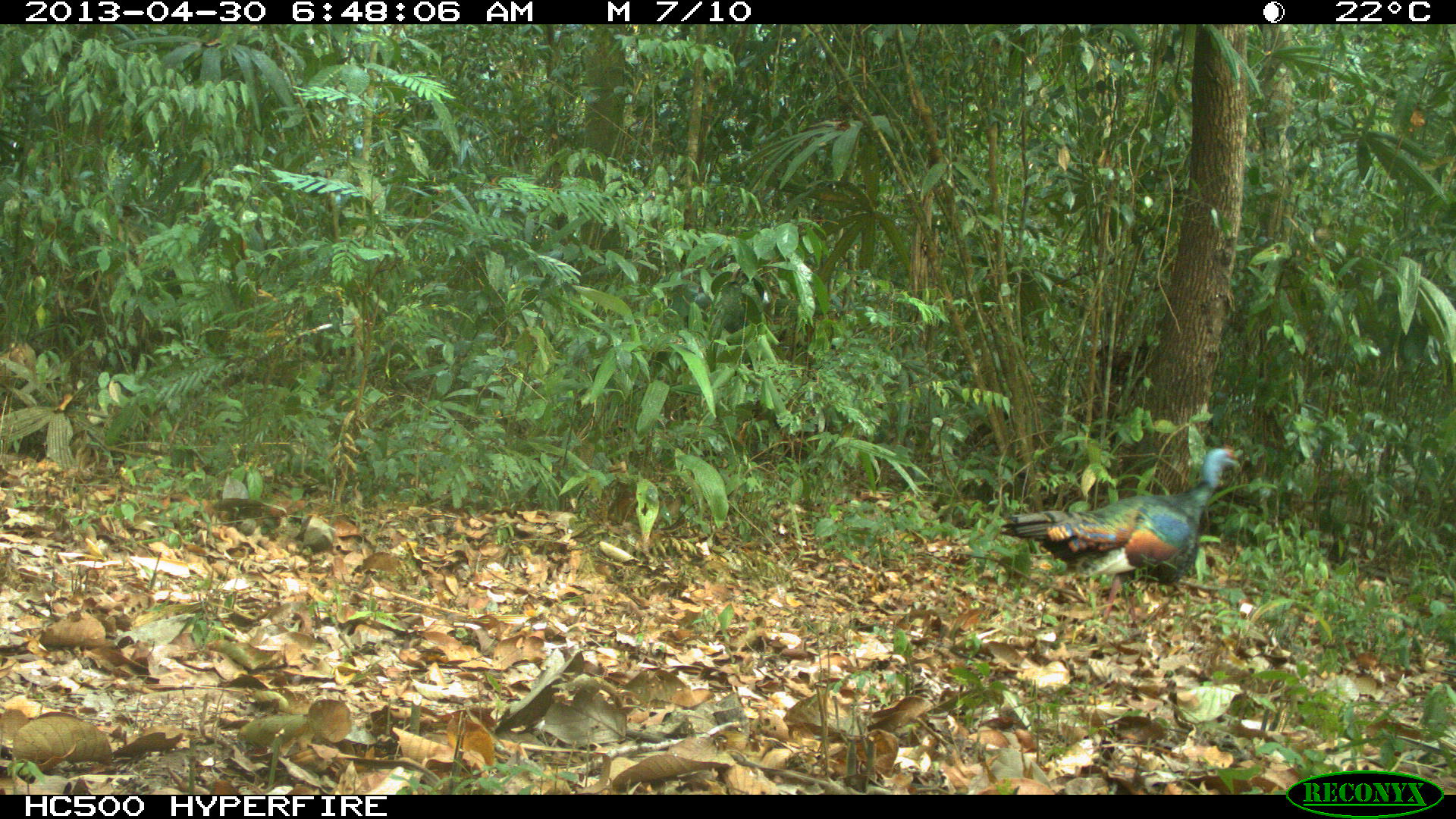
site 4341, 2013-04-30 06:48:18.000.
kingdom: Animalia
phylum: Chordata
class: Aves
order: Galliformes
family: Phasianidae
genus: Meleagris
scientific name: Meleagris ocellata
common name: ocellated turkey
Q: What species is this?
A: Meleagris ocellata (ocellated turkey).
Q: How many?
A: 1.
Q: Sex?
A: Male.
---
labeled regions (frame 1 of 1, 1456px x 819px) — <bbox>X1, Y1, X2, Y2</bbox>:
meleagris ocellata: <bbox>997, 441, 1242, 624</bbox>